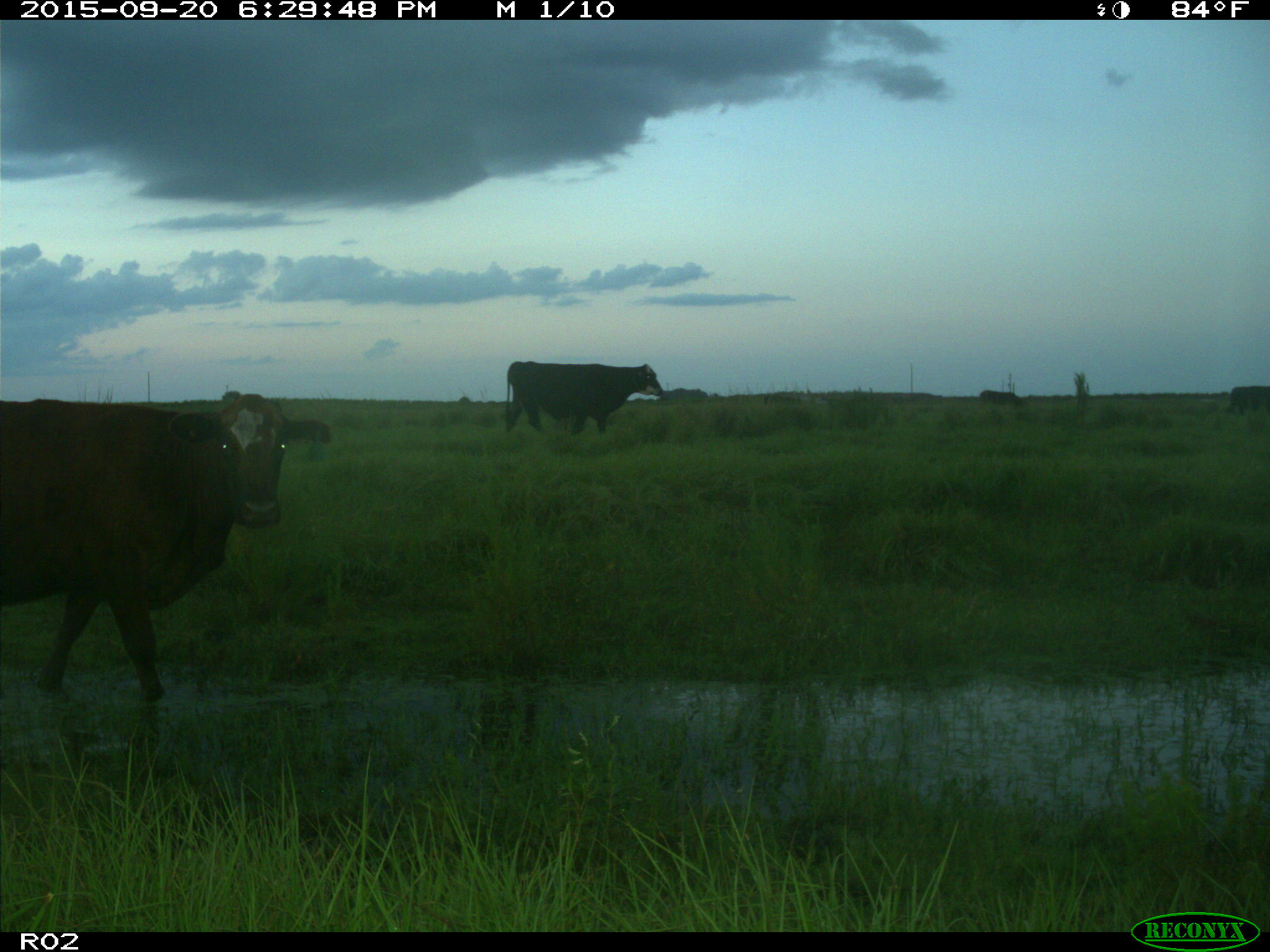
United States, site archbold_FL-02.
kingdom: Animalia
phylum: Chordata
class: Mammalia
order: Artiodactyla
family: Bovidae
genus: Bos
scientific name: Bos taurus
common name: domestic cow